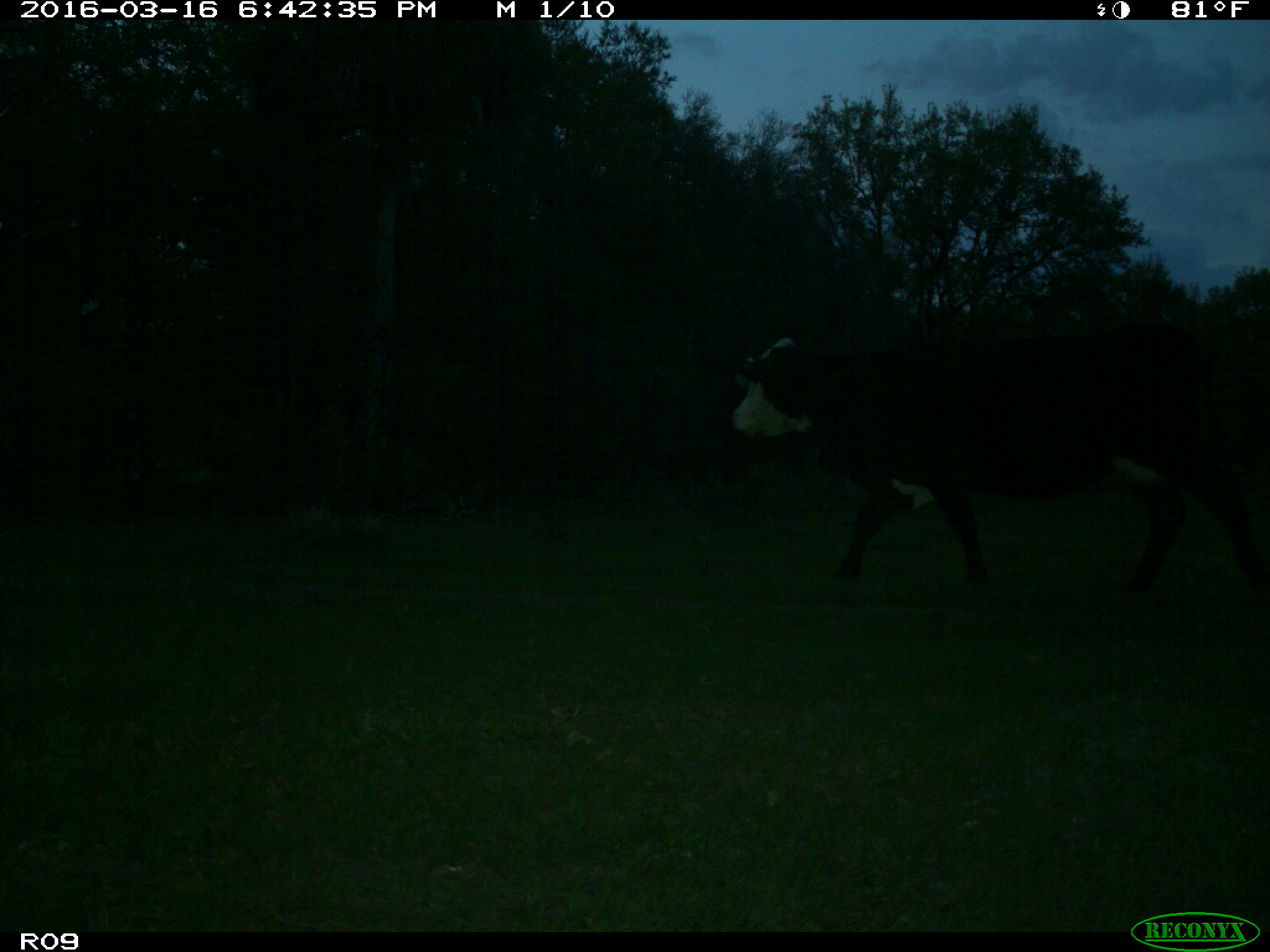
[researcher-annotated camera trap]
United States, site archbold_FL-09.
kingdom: Animalia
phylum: Chordata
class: Mammalia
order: Artiodactyla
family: Bovidae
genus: Bos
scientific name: Bos taurus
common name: domestic cow